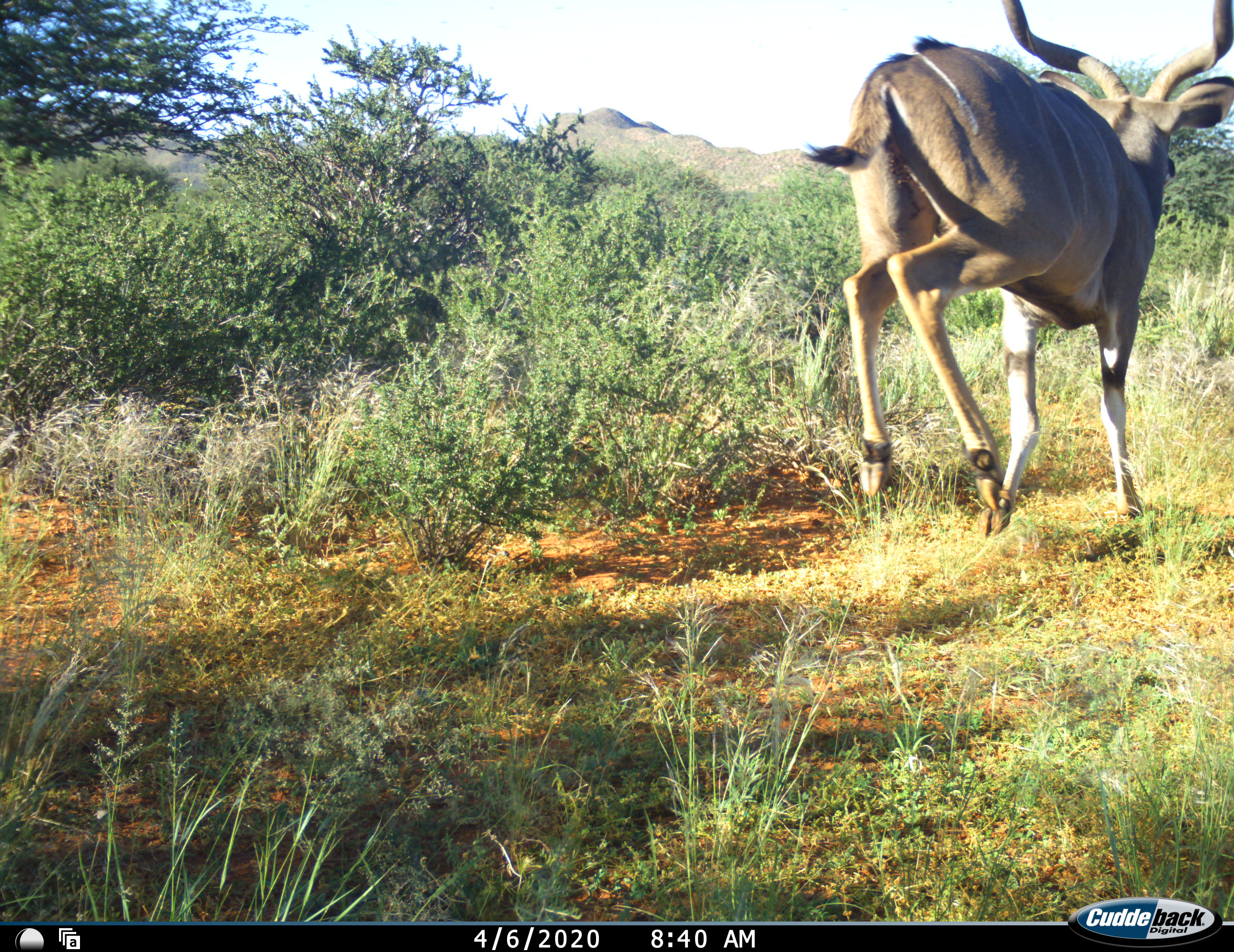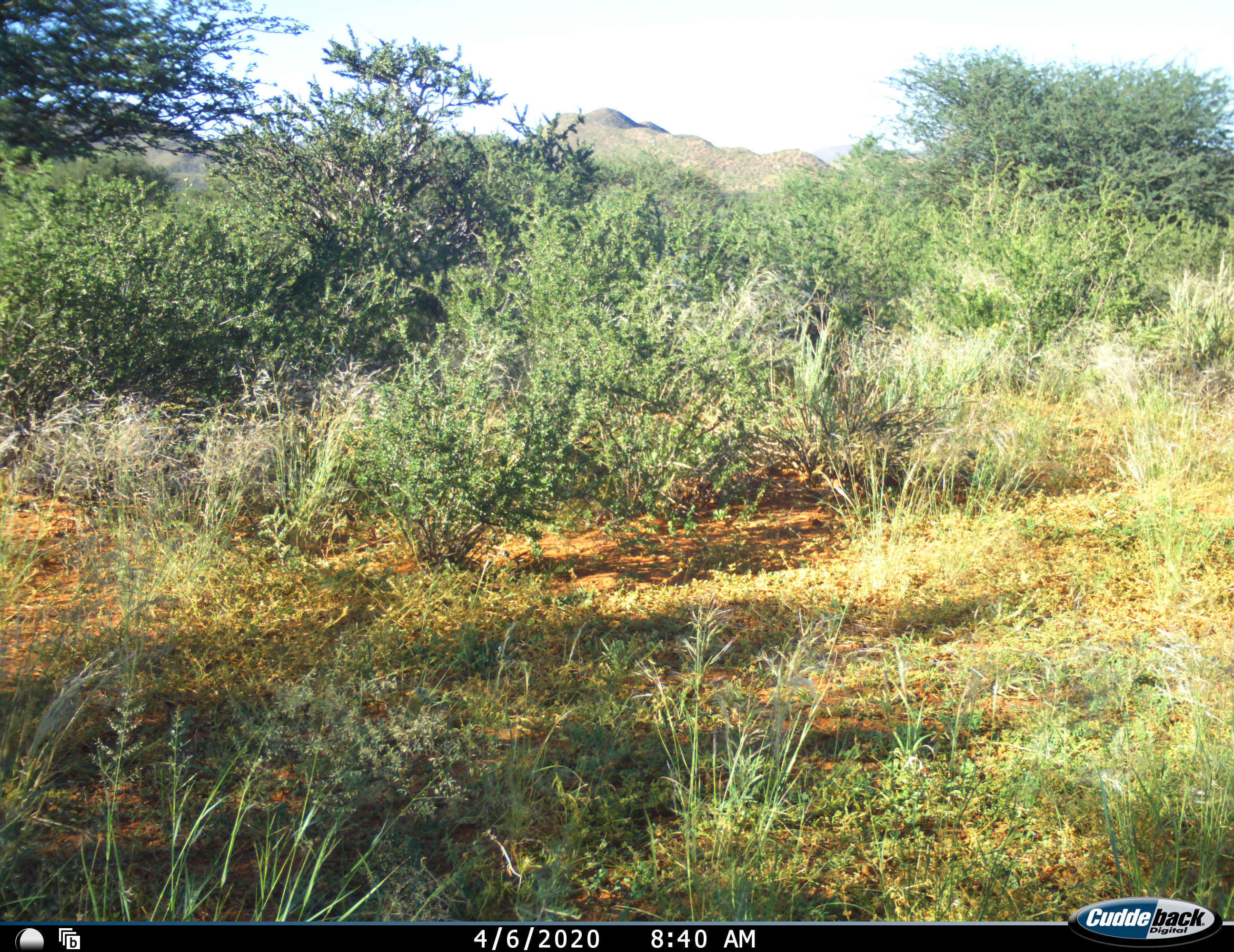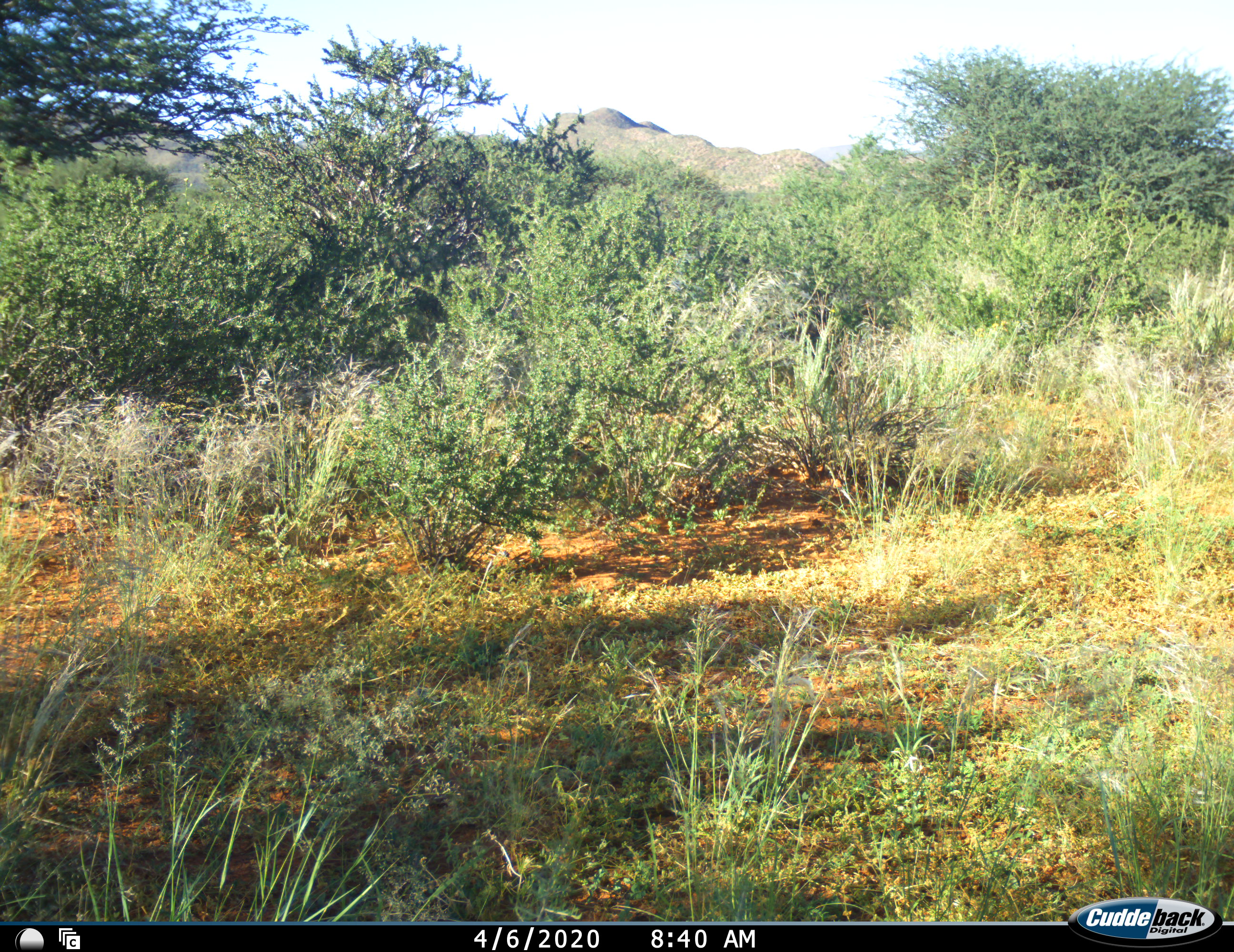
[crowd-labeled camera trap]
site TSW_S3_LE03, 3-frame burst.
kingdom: Animalia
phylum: Chordata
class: Mammalia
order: Artiodactyla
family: Bovidae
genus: Tragelaphus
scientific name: Tragelaphus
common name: kudu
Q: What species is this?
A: Kudu (Tragelaphus).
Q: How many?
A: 1.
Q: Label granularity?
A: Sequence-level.